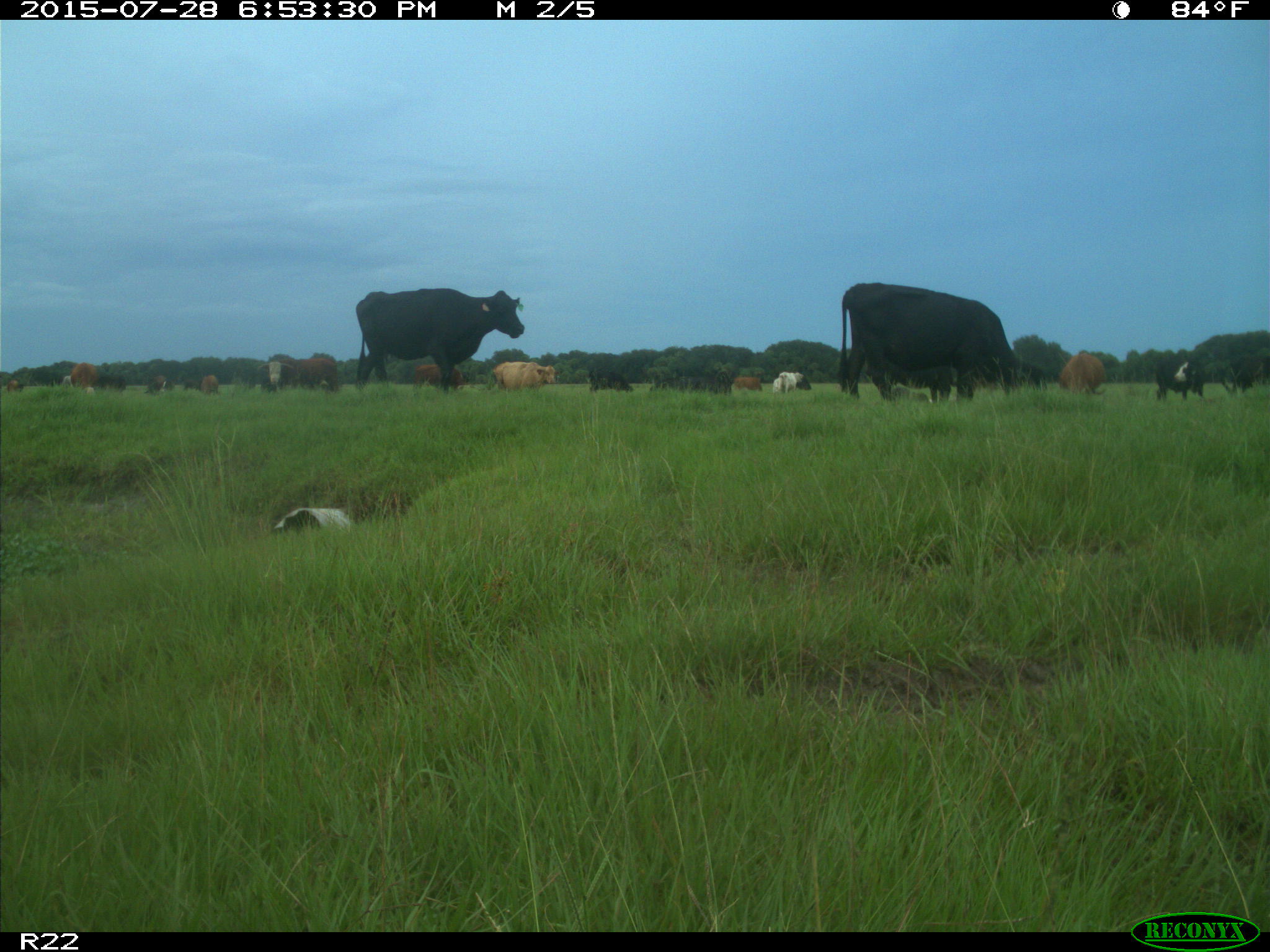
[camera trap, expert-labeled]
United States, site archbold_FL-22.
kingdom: Animalia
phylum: Chordata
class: Mammalia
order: Artiodactyla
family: Bovidae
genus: Bos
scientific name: Bos taurus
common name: domestic cow